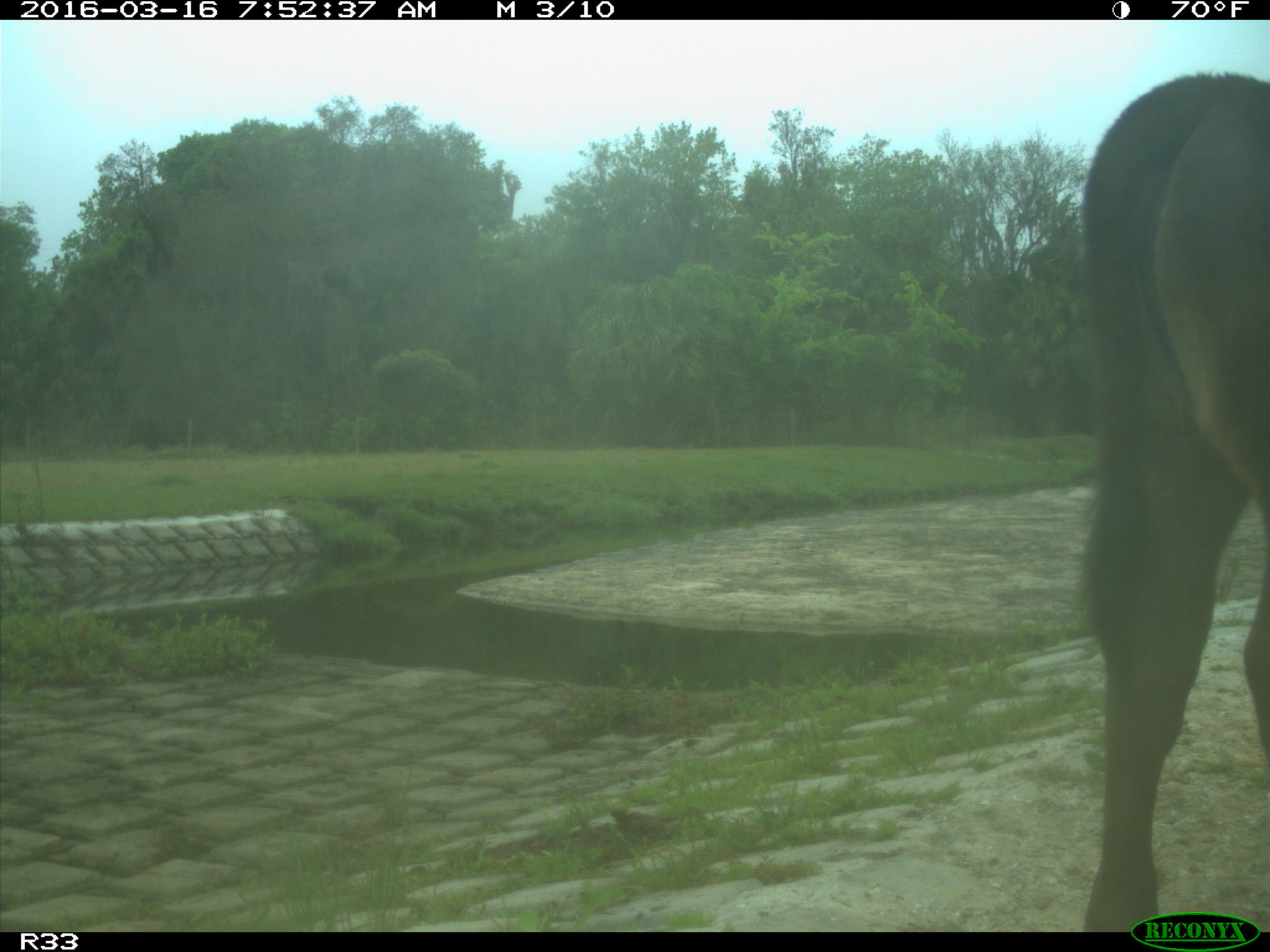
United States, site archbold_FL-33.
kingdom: Animalia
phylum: Chordata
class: Mammalia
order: Artiodactyla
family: Bovidae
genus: Bos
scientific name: Bos taurus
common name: domestic cow